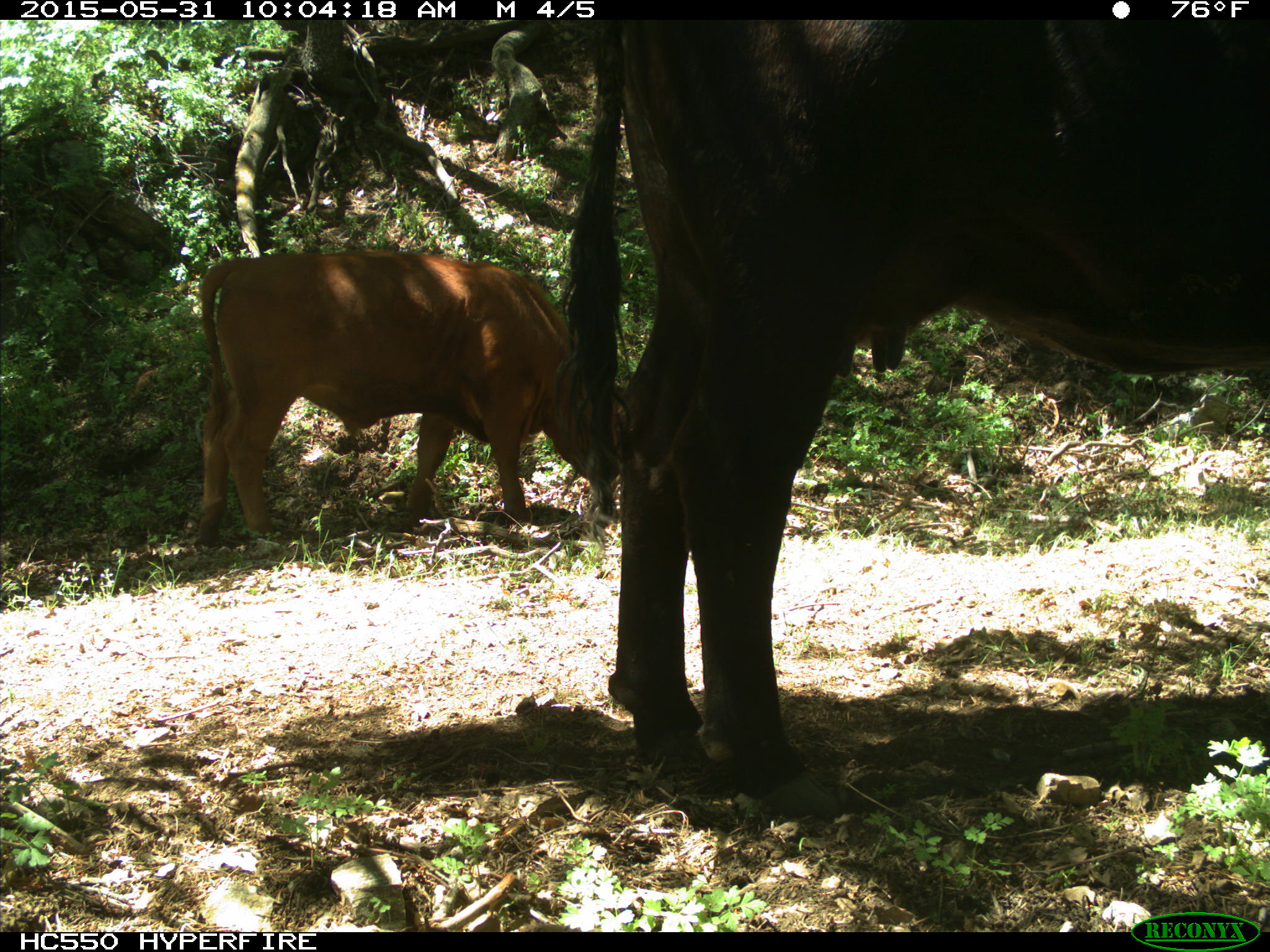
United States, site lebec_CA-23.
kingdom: Animalia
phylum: Chordata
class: Mammalia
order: Artiodactyla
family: Bovidae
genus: Bos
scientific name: Bos taurus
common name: domestic cow